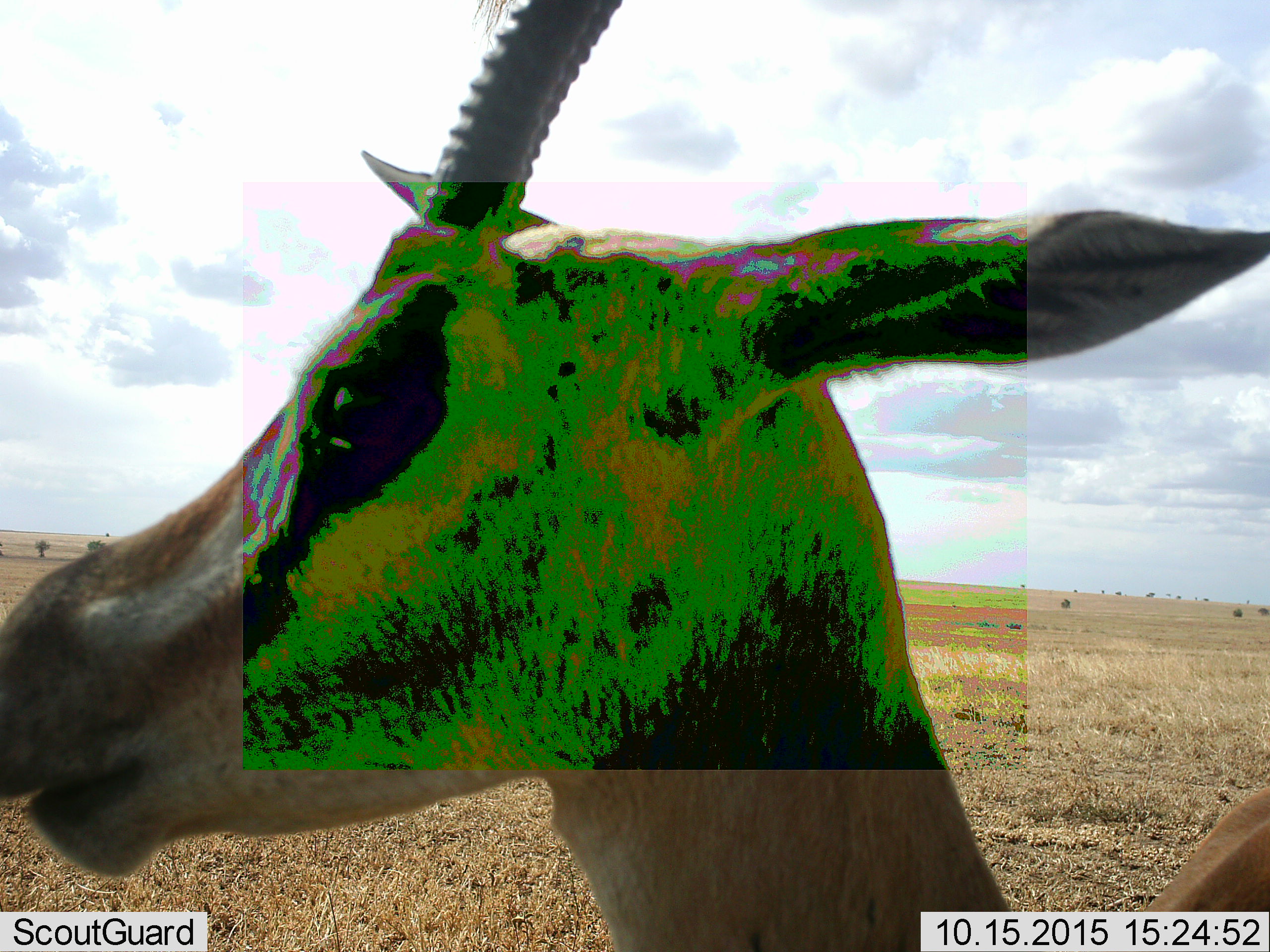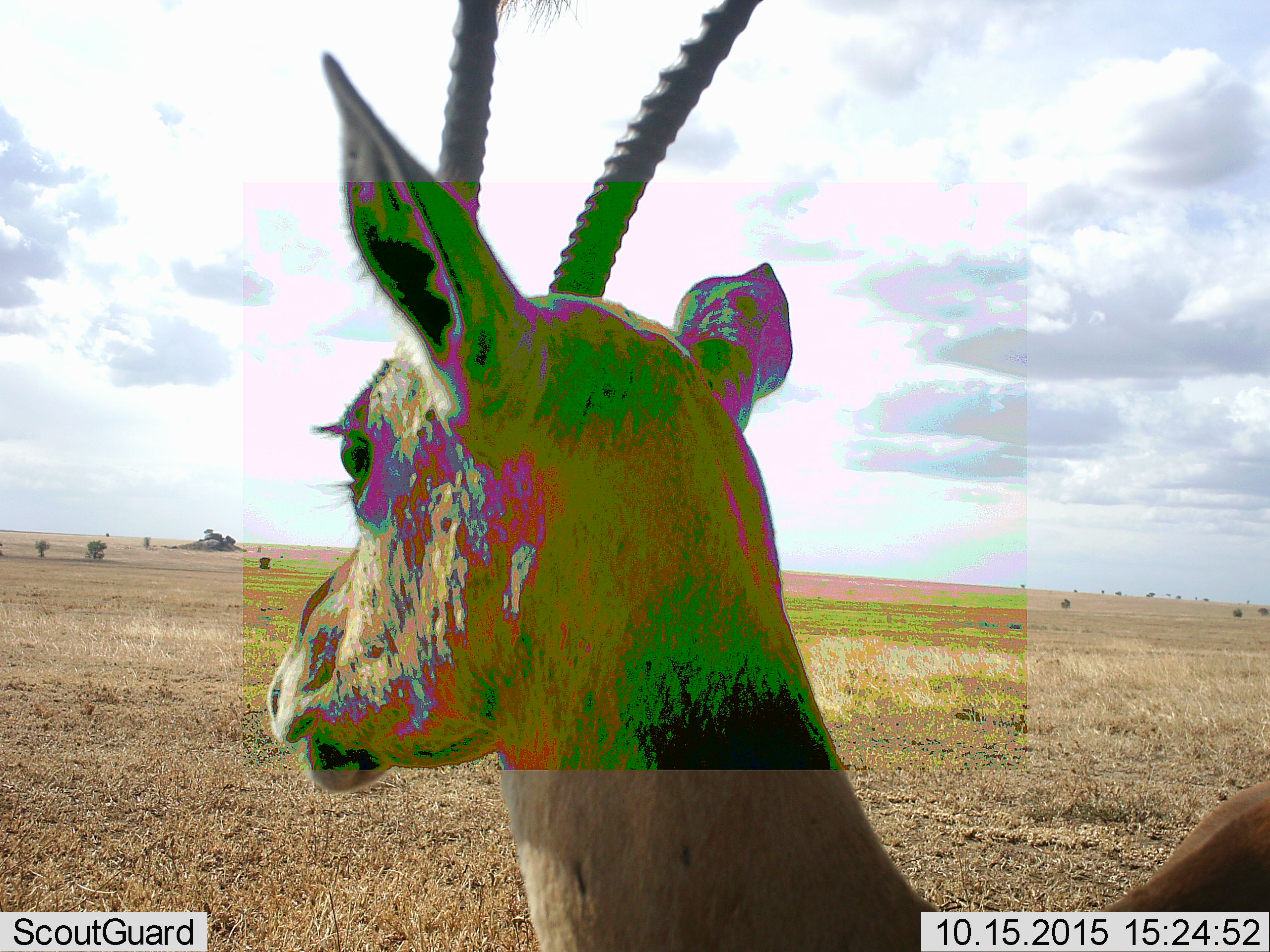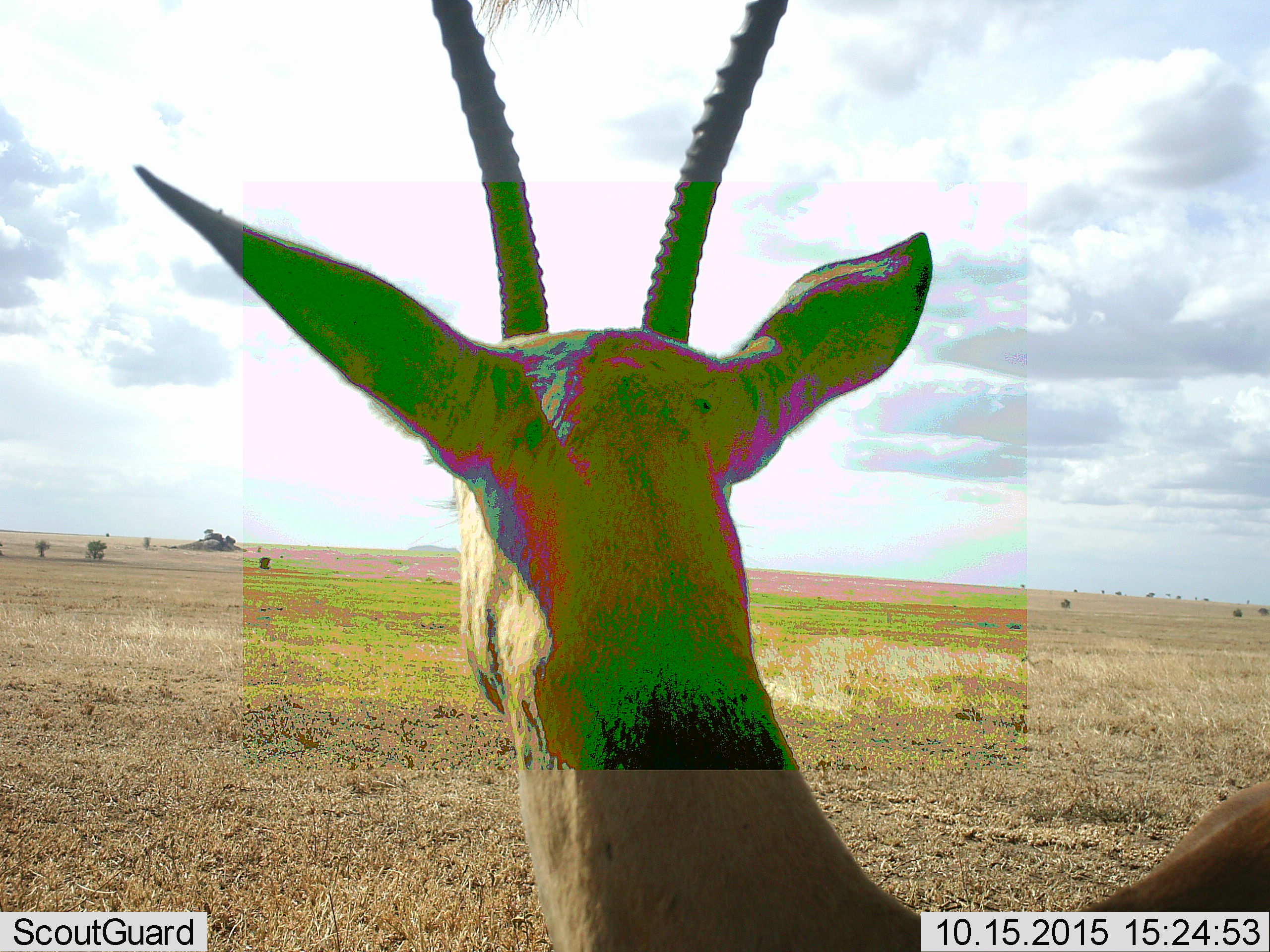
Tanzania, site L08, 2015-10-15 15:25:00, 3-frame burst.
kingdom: Animalia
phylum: Chordata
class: Mammalia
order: Artiodactyla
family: Bovidae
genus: Eudorcas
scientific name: Eudorcas thomsonii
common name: thomson's gazelle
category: gazellethomsons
Gazellethomsons (thomson's gazelle) (Eudorcas thomsonii), count 1. Behavior (volunteer vote fractions): standing 100%, resting 0%, moving 40%, interacting 0%. Young present (vote fraction): 0%. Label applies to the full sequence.